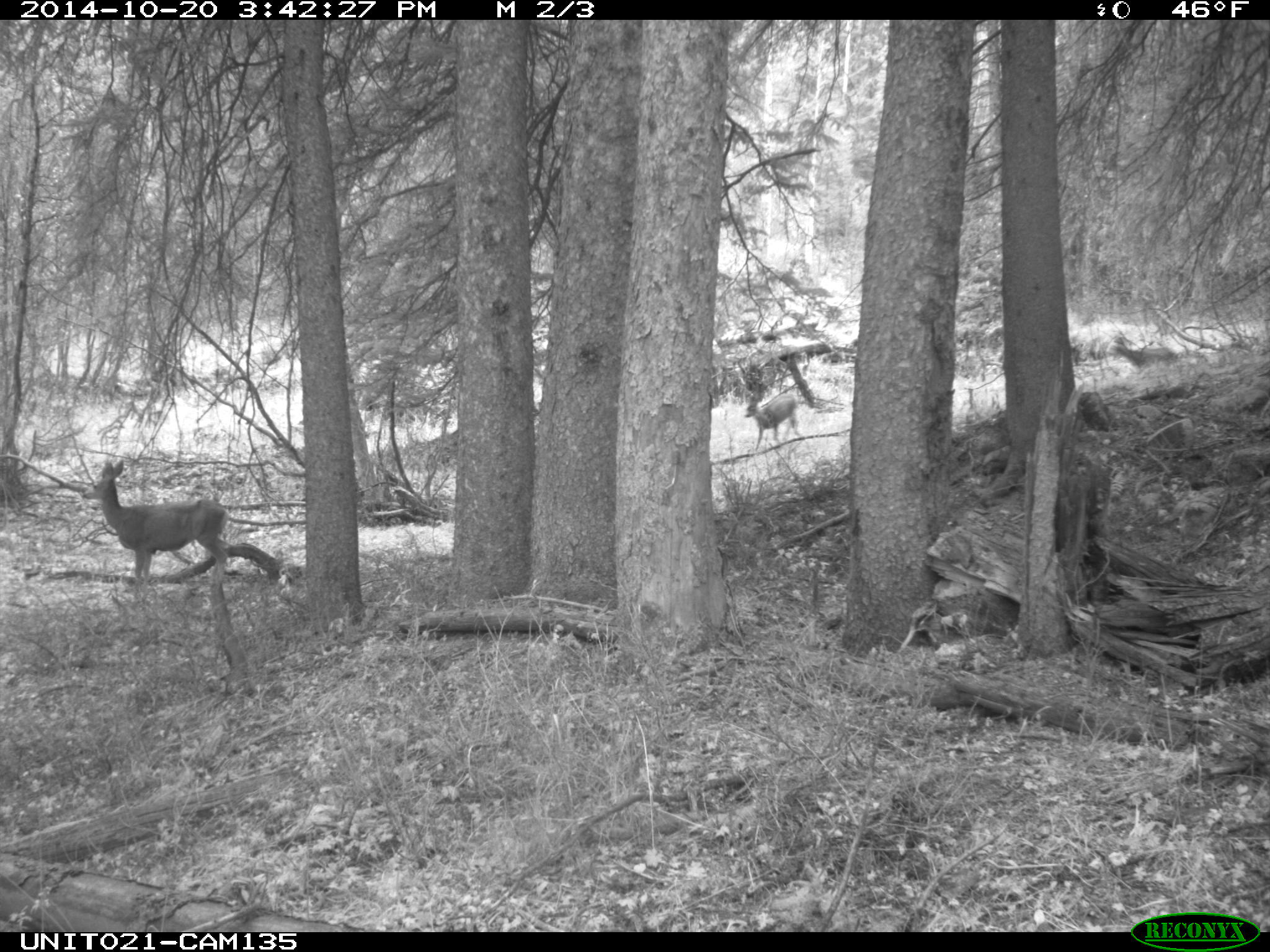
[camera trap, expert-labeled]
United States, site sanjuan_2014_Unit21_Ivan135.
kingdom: Animalia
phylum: Chordata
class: Mammalia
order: Artiodactyla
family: Cervidae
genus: Odocoileus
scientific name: Odocoileus hemionus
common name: mule deer